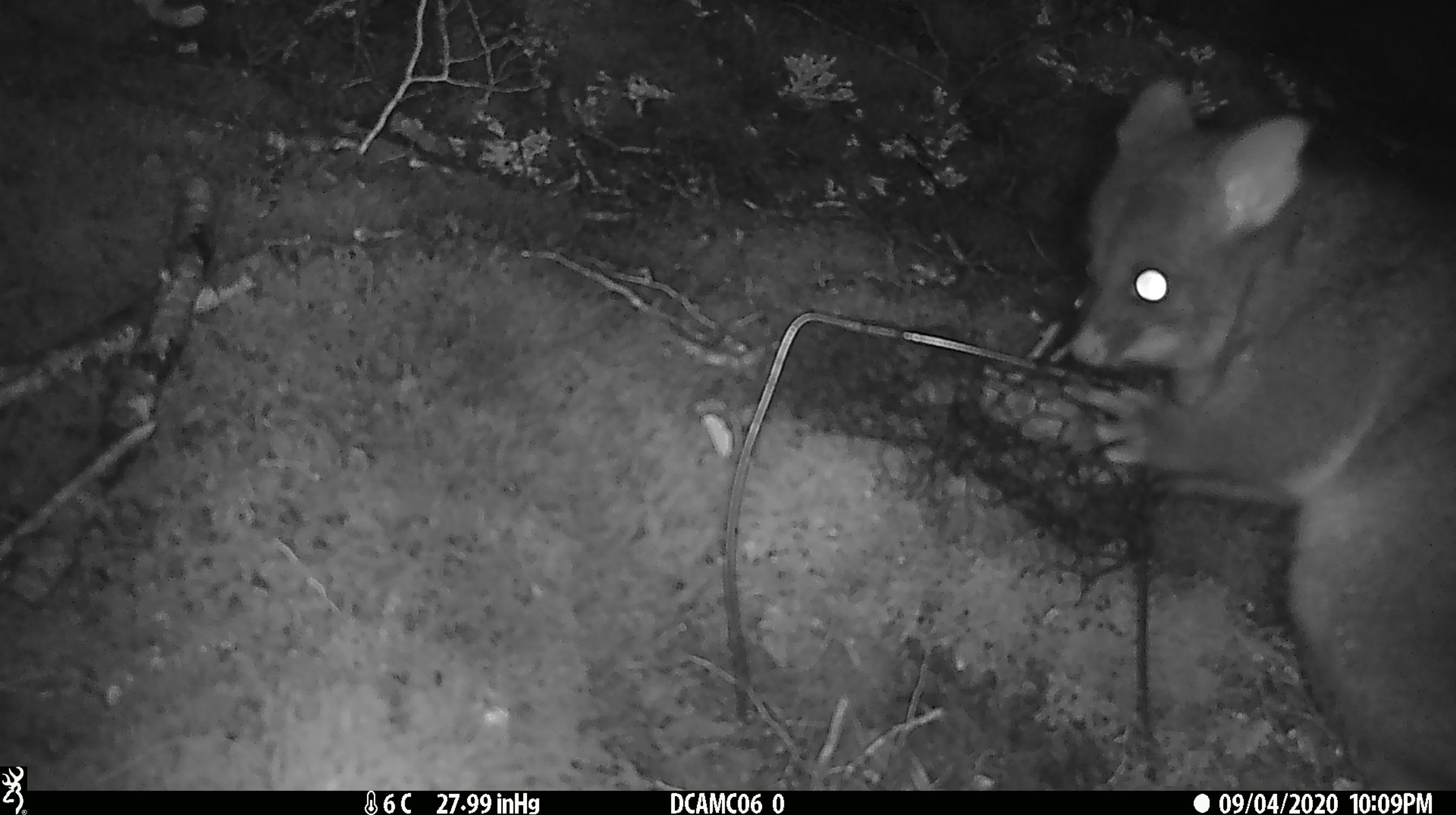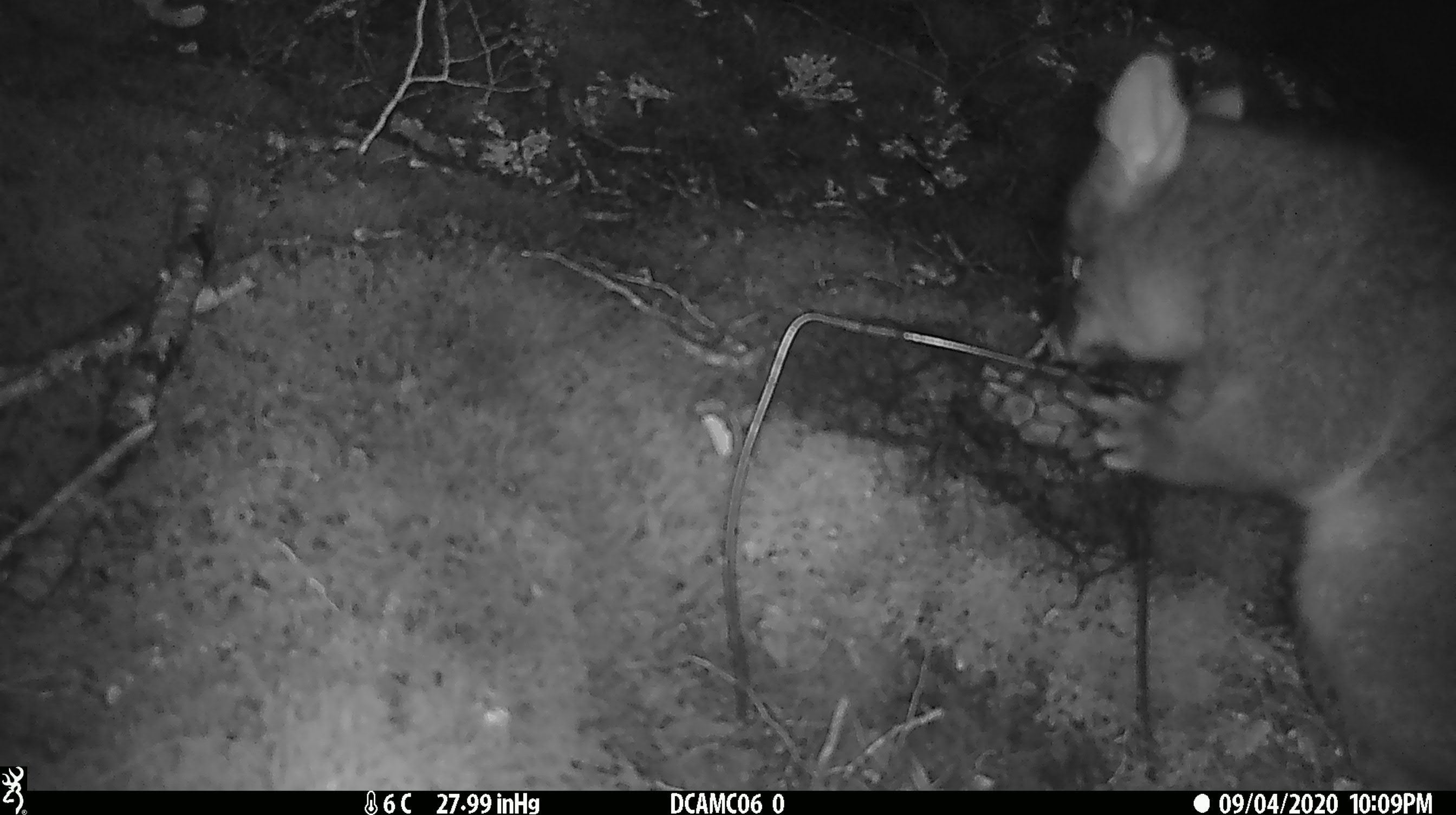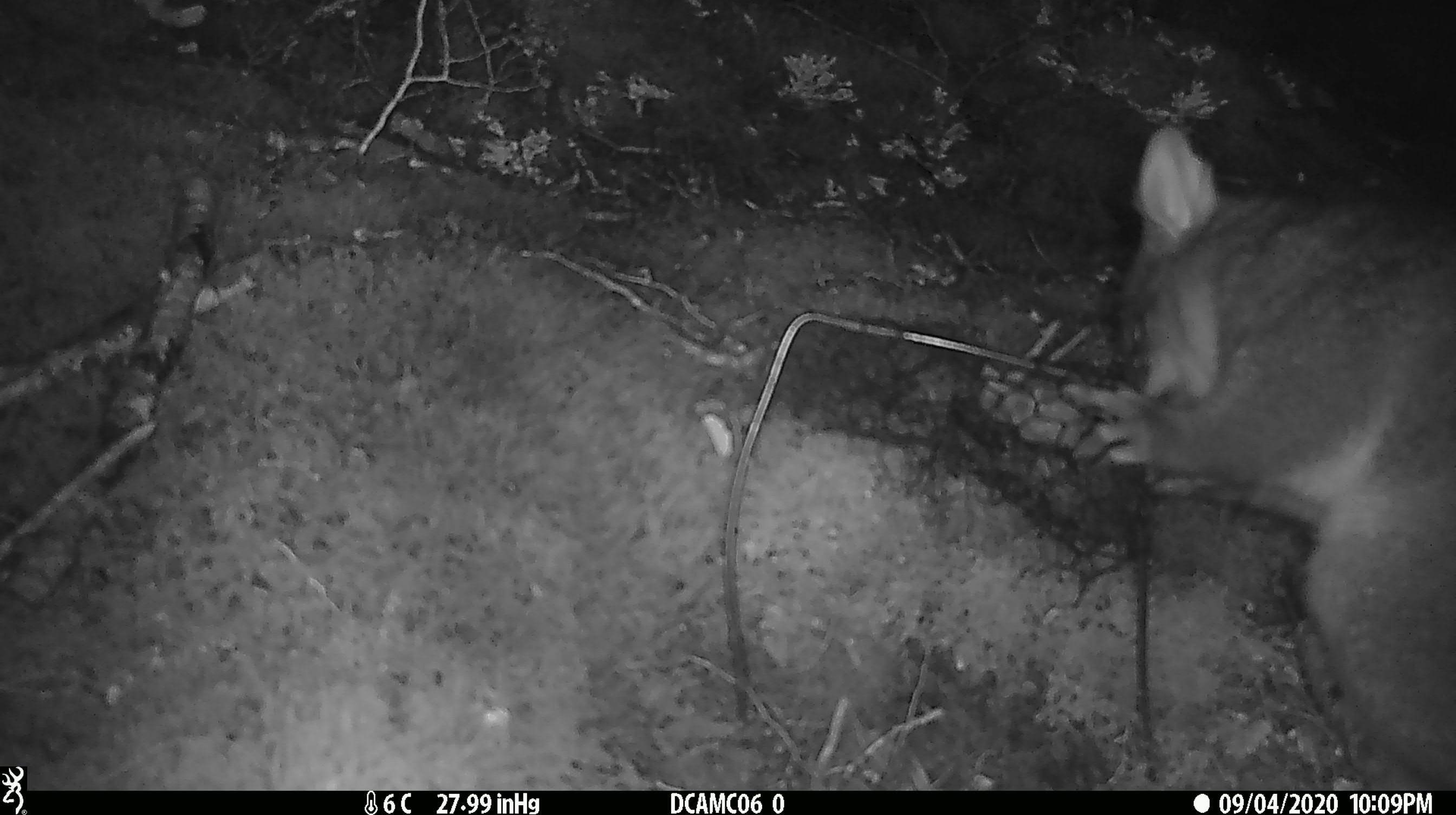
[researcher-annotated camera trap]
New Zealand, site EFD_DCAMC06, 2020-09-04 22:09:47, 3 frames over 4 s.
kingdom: Animalia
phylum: Chordata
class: Mammalia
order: Diprotodontia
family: Phalangeridae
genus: Trichosurus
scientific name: Trichosurus vulpecula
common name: common brushtail possum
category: possum